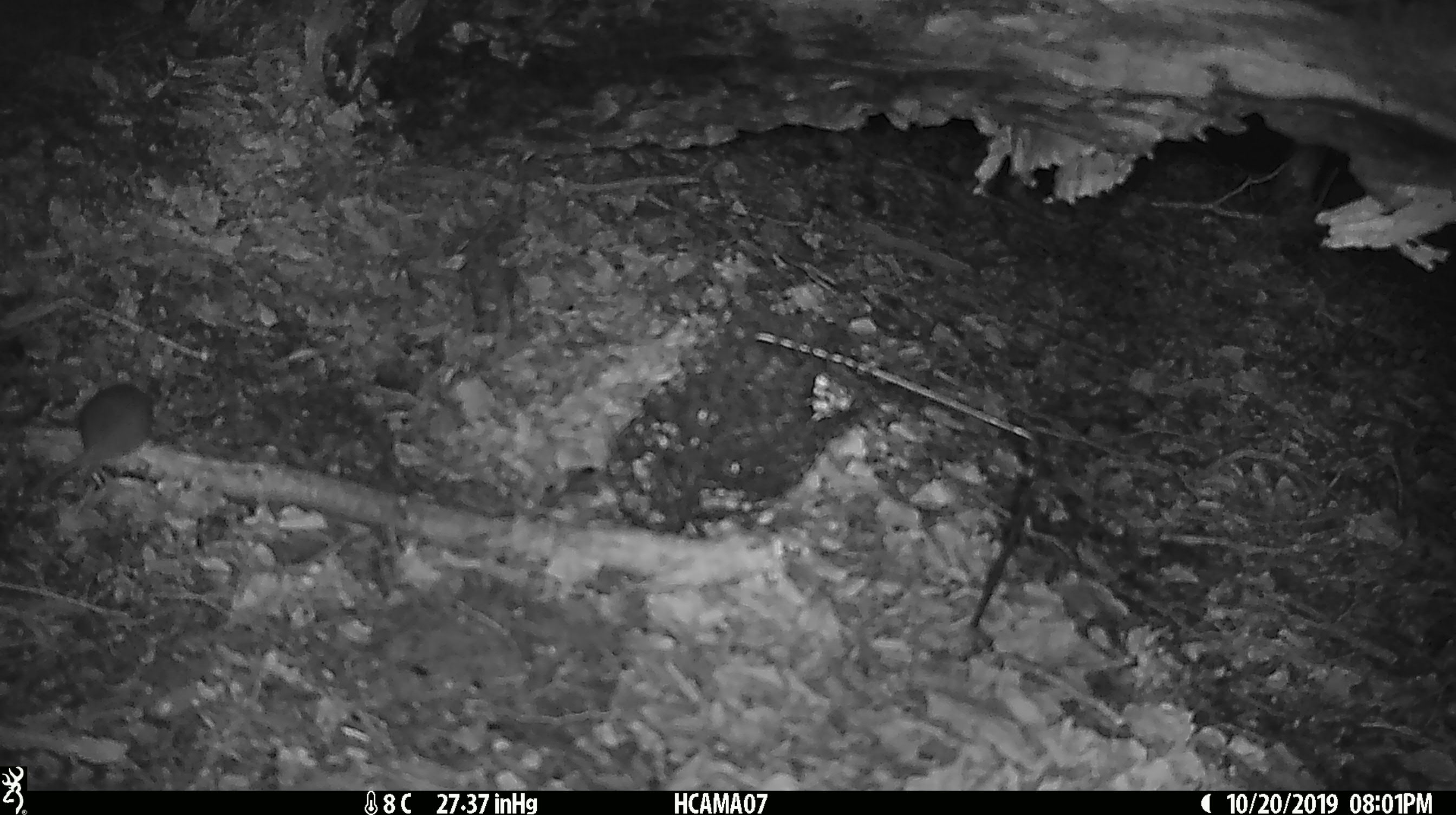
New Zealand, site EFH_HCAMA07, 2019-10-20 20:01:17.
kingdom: Animalia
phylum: Chordata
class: Mammalia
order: Rodentia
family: Muridae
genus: Mus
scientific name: Mus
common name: mouse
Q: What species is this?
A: Mouse (Mus).